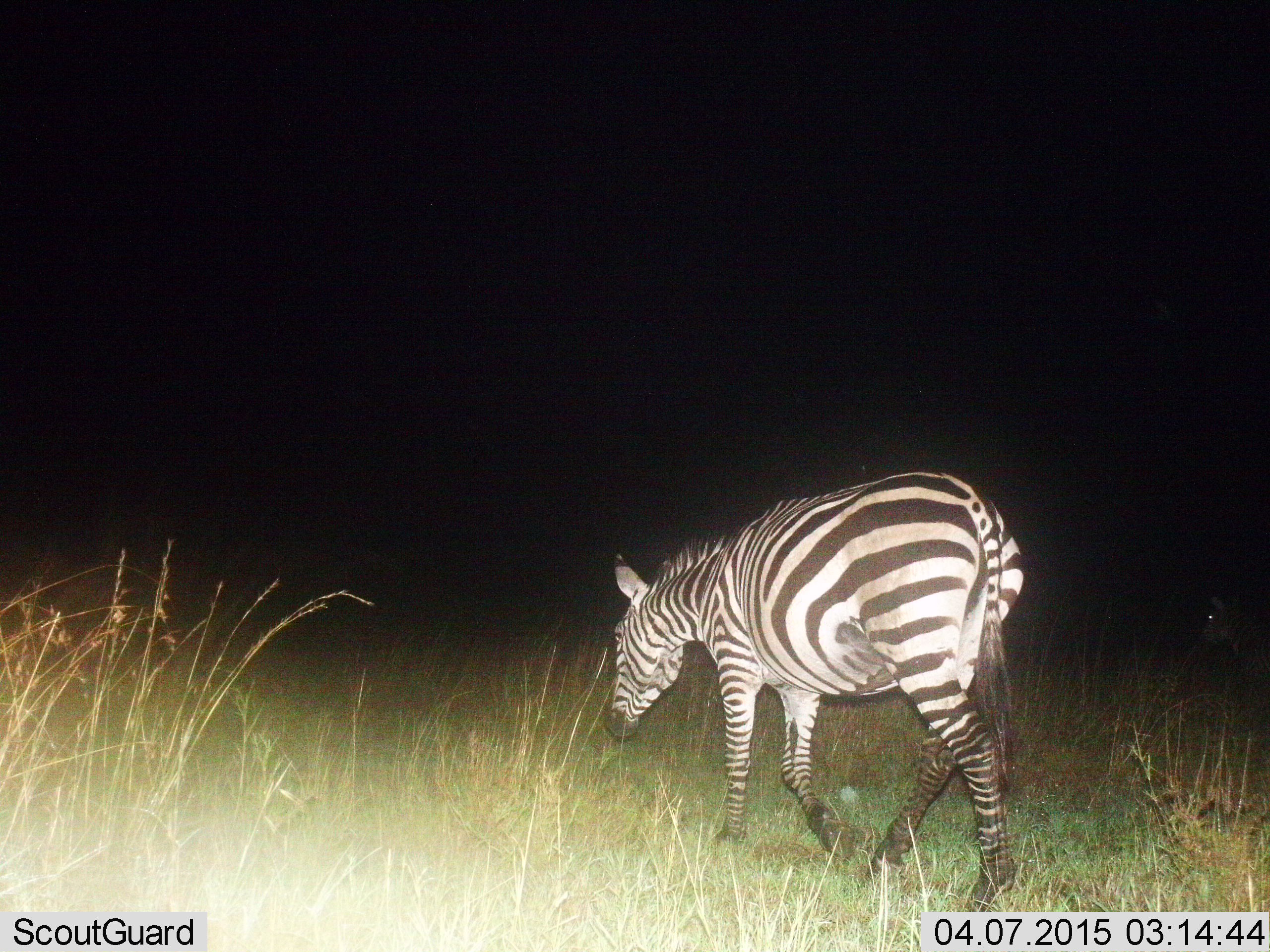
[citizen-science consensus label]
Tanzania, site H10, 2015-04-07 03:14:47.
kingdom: Animalia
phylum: Chordata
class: Mammalia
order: Perissodactyla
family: Equidae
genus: Equus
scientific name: Equus quagga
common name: plains zebra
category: zebra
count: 1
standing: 18%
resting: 0%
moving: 82%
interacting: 0%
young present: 0%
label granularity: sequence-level